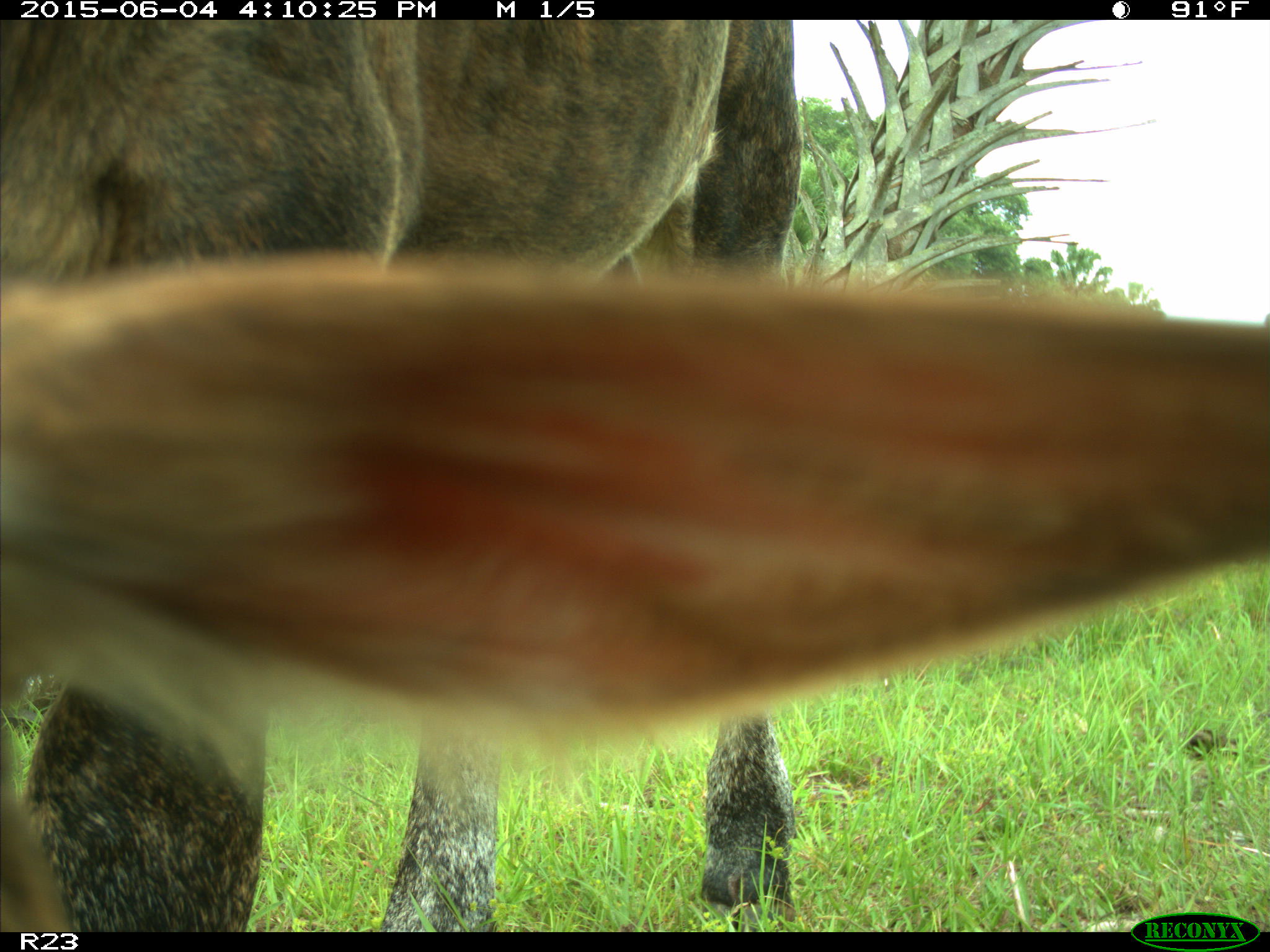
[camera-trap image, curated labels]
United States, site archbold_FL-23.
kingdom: Animalia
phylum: Chordata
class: Mammalia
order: Artiodactyla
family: Bovidae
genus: Bos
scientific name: Bos taurus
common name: domestic cow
Bos taurus (domestic cow).